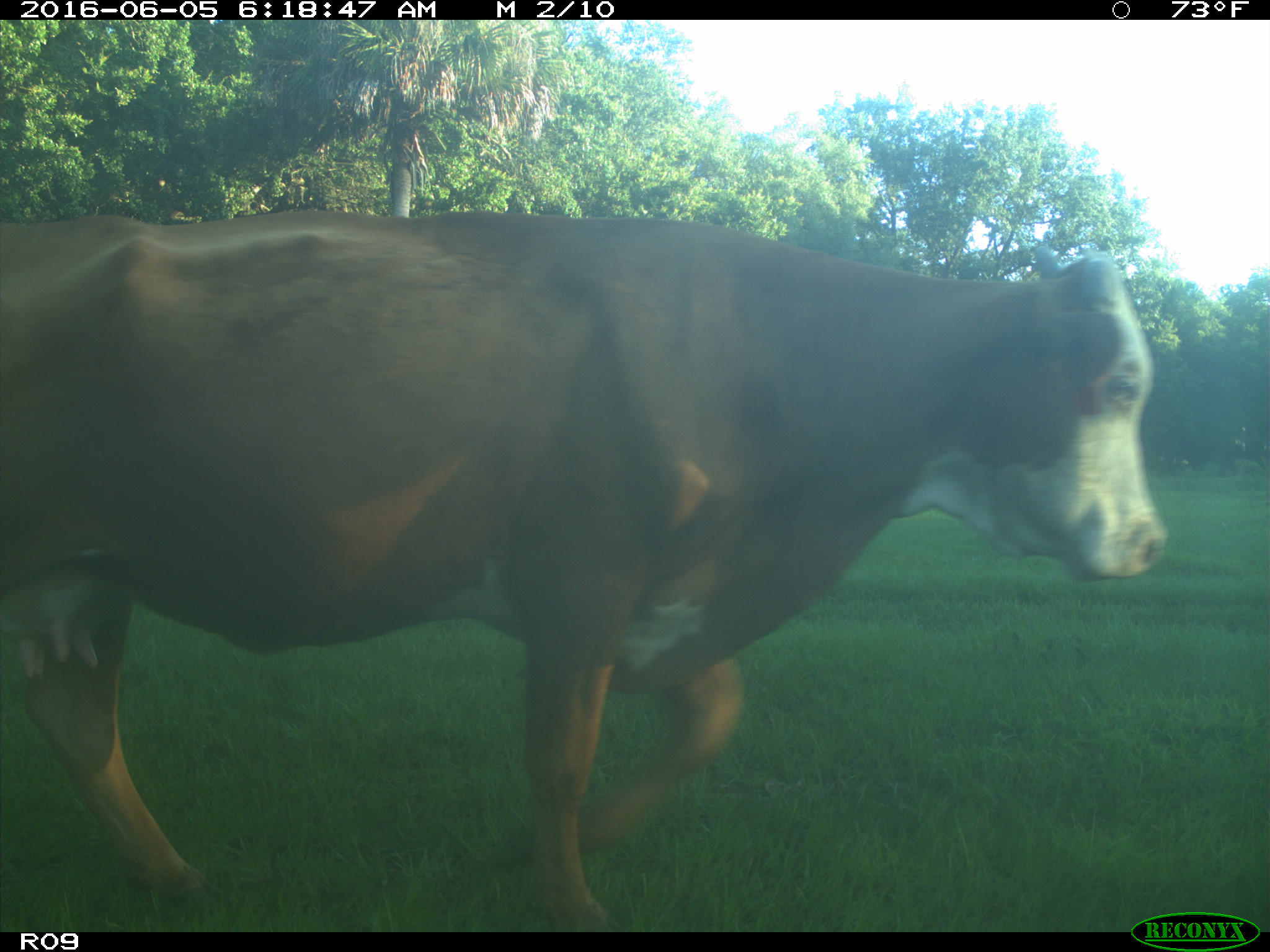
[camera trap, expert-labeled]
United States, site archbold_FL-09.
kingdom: Animalia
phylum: Chordata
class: Mammalia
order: Artiodactyla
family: Bovidae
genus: Bos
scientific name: Bos taurus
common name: domestic cow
Bos taurus (domestic cow).